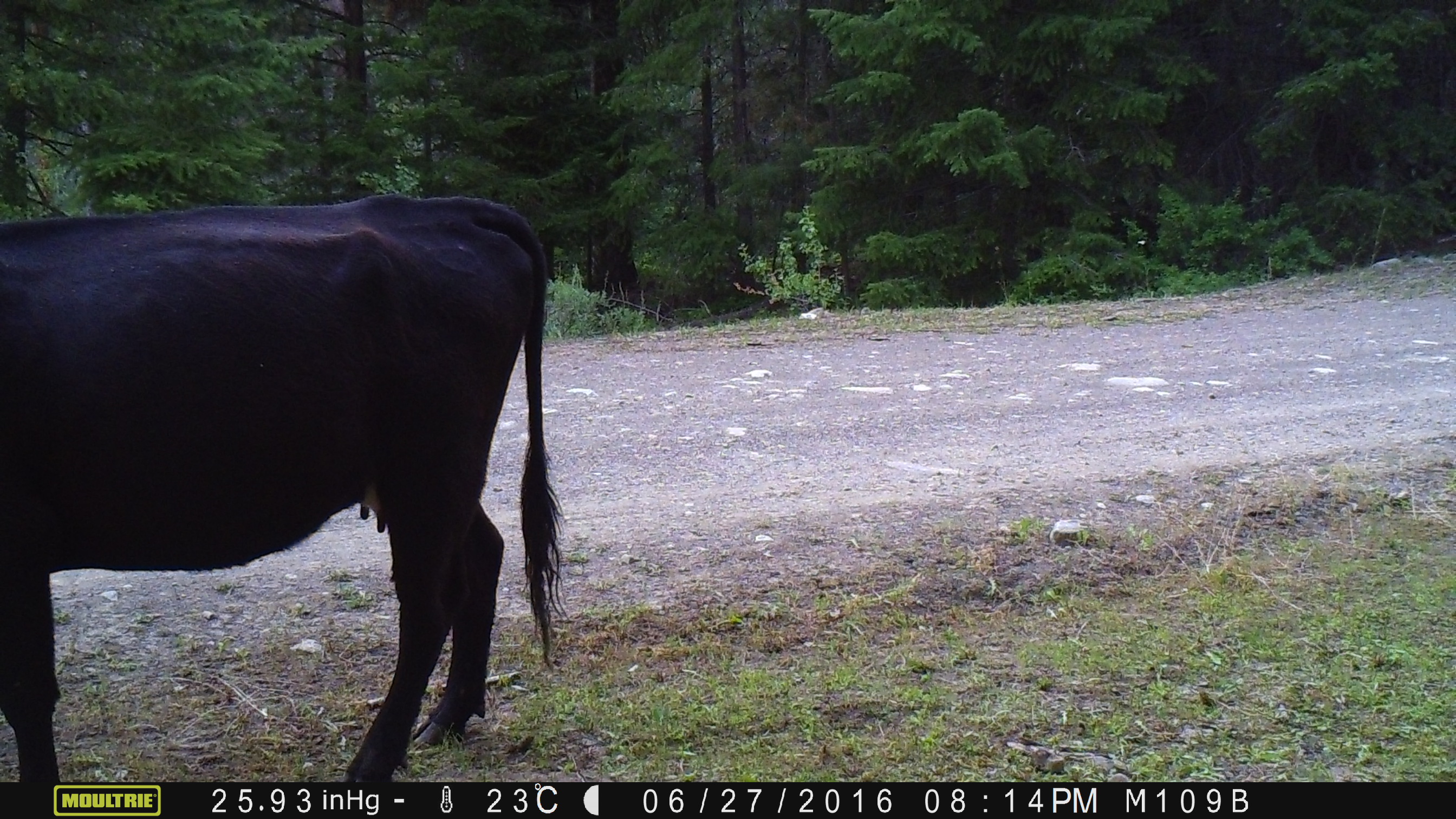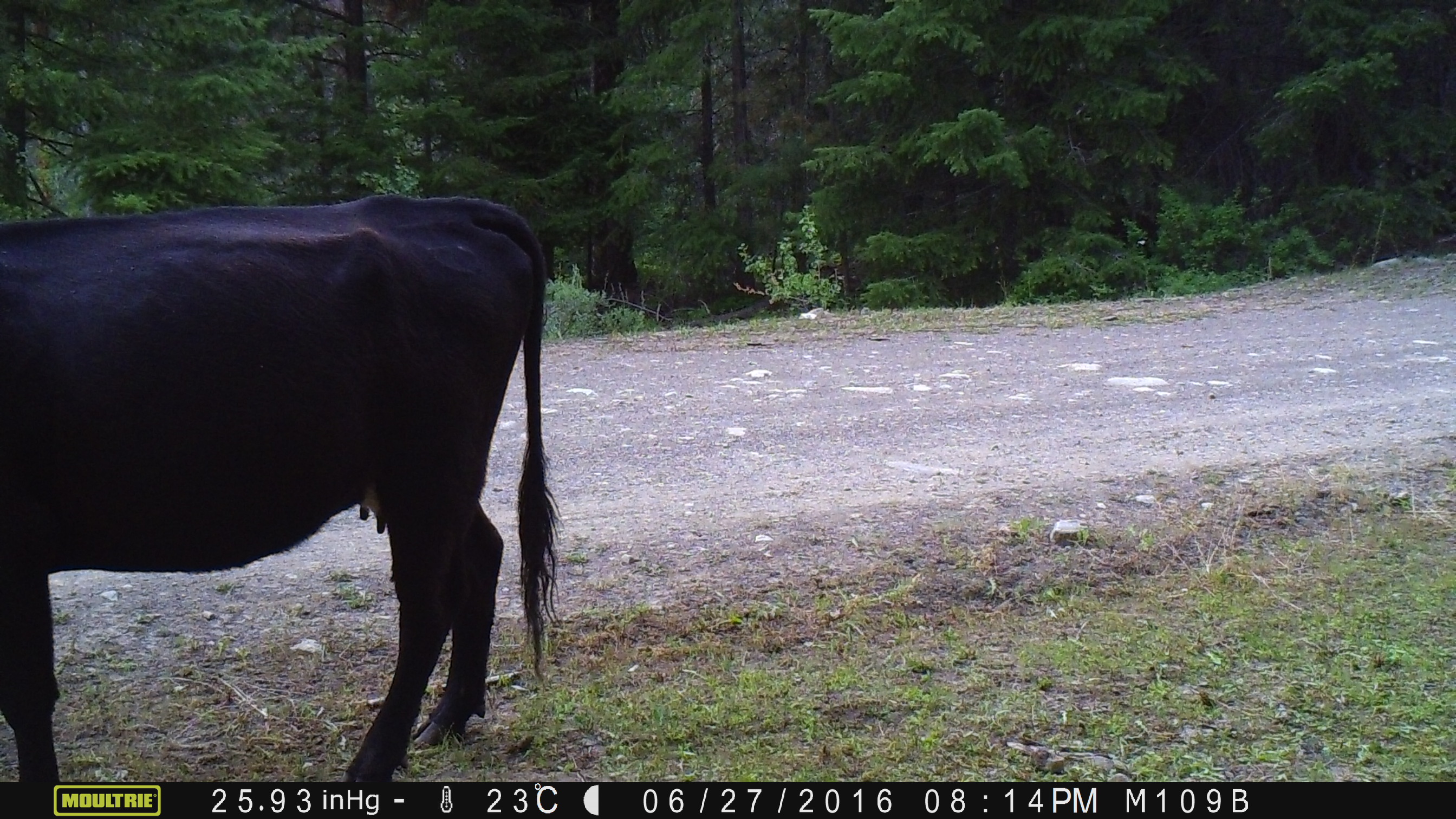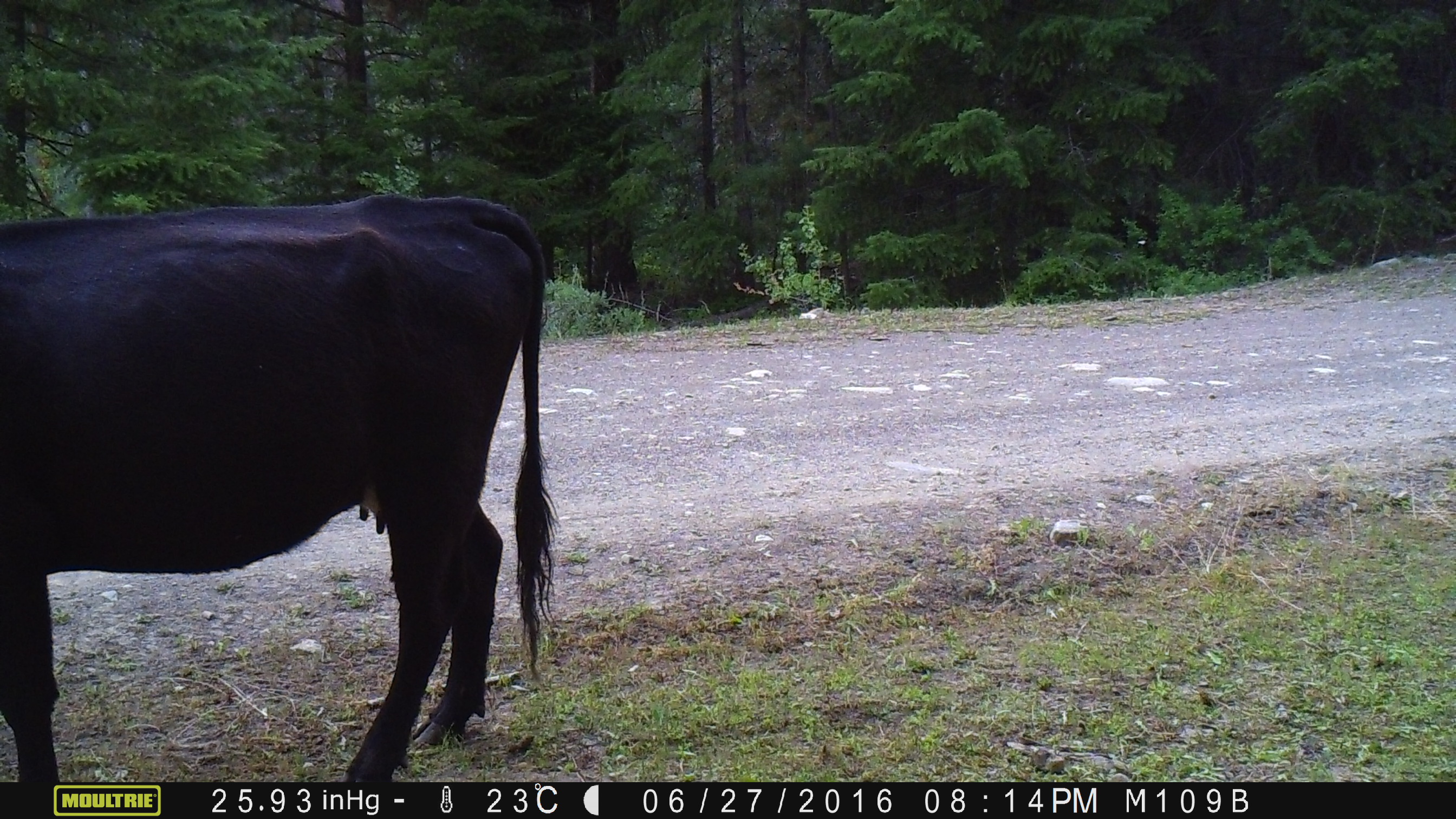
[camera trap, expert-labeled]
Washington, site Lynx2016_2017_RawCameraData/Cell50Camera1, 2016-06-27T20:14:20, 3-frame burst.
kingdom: Animalia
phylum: Chordata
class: Mammalia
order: Artiodactyla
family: Bovidae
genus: Bos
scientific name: Bos taurus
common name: domestic cattle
Domestic cattle (Bos taurus). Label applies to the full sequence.